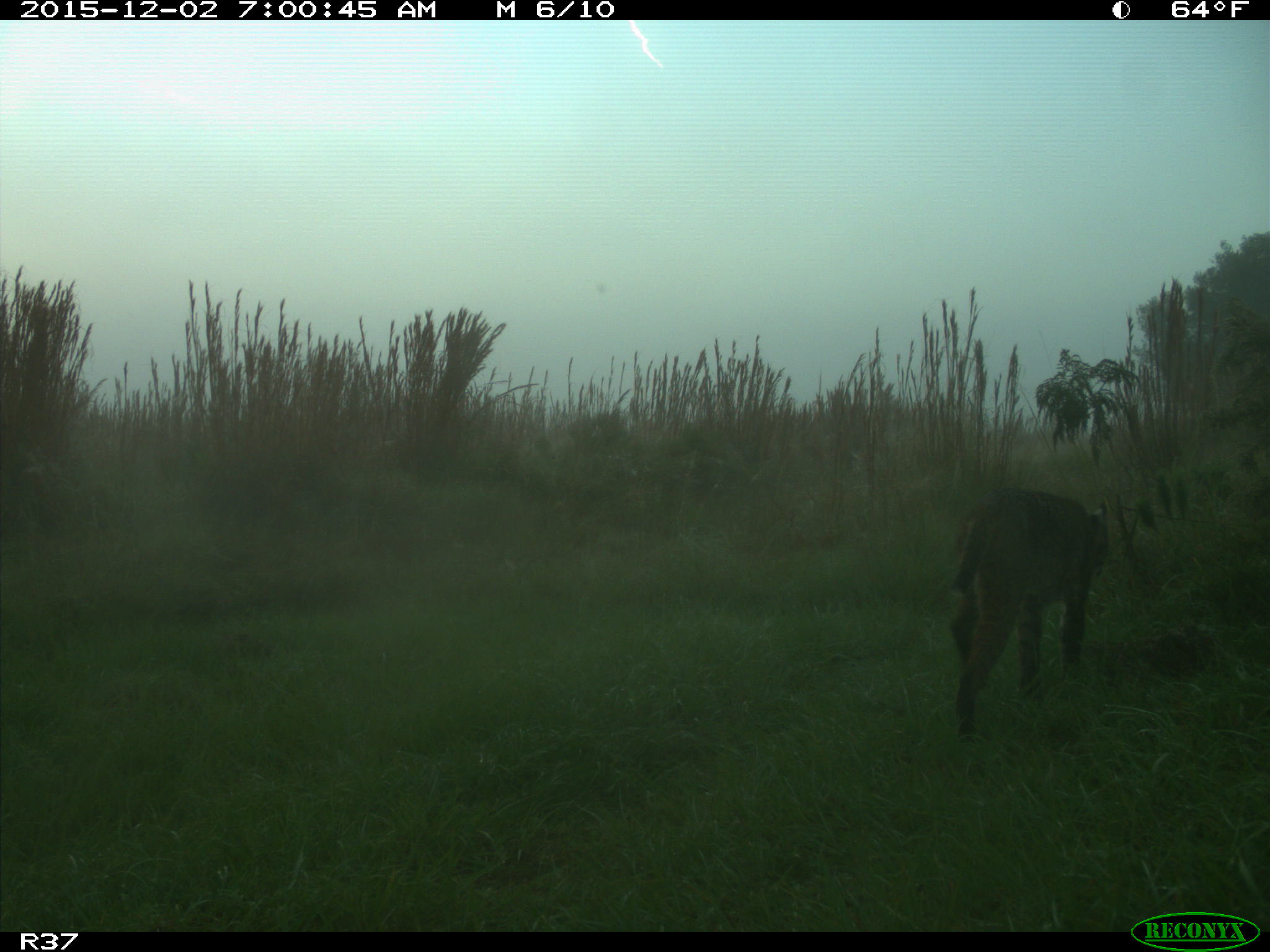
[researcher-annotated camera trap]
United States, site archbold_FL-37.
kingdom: Animalia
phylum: Chordata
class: Mammalia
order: Carnivora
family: Felidae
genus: Lynx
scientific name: Lynx rufus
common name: bobcat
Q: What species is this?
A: Lynx rufus (bobcat).